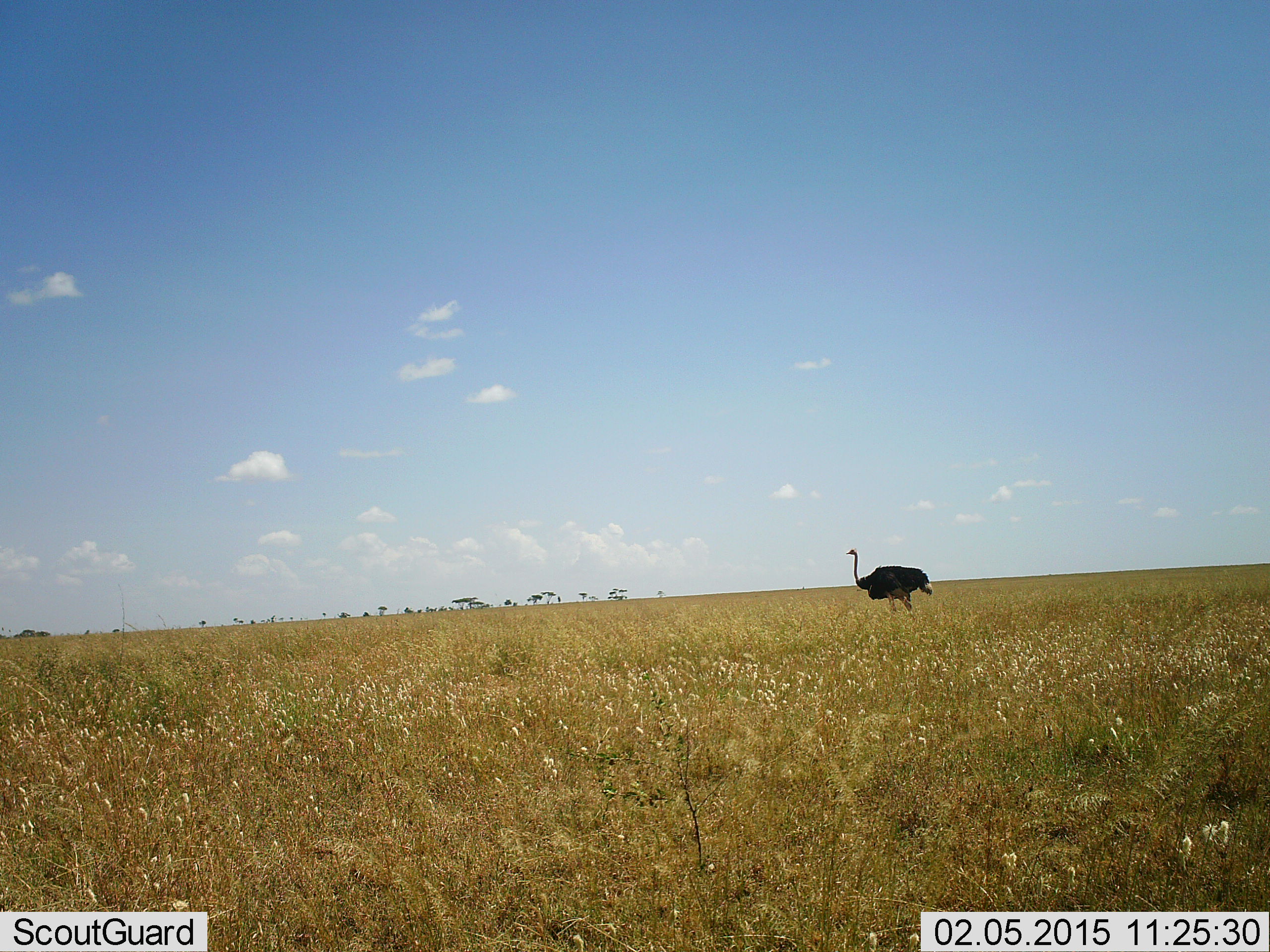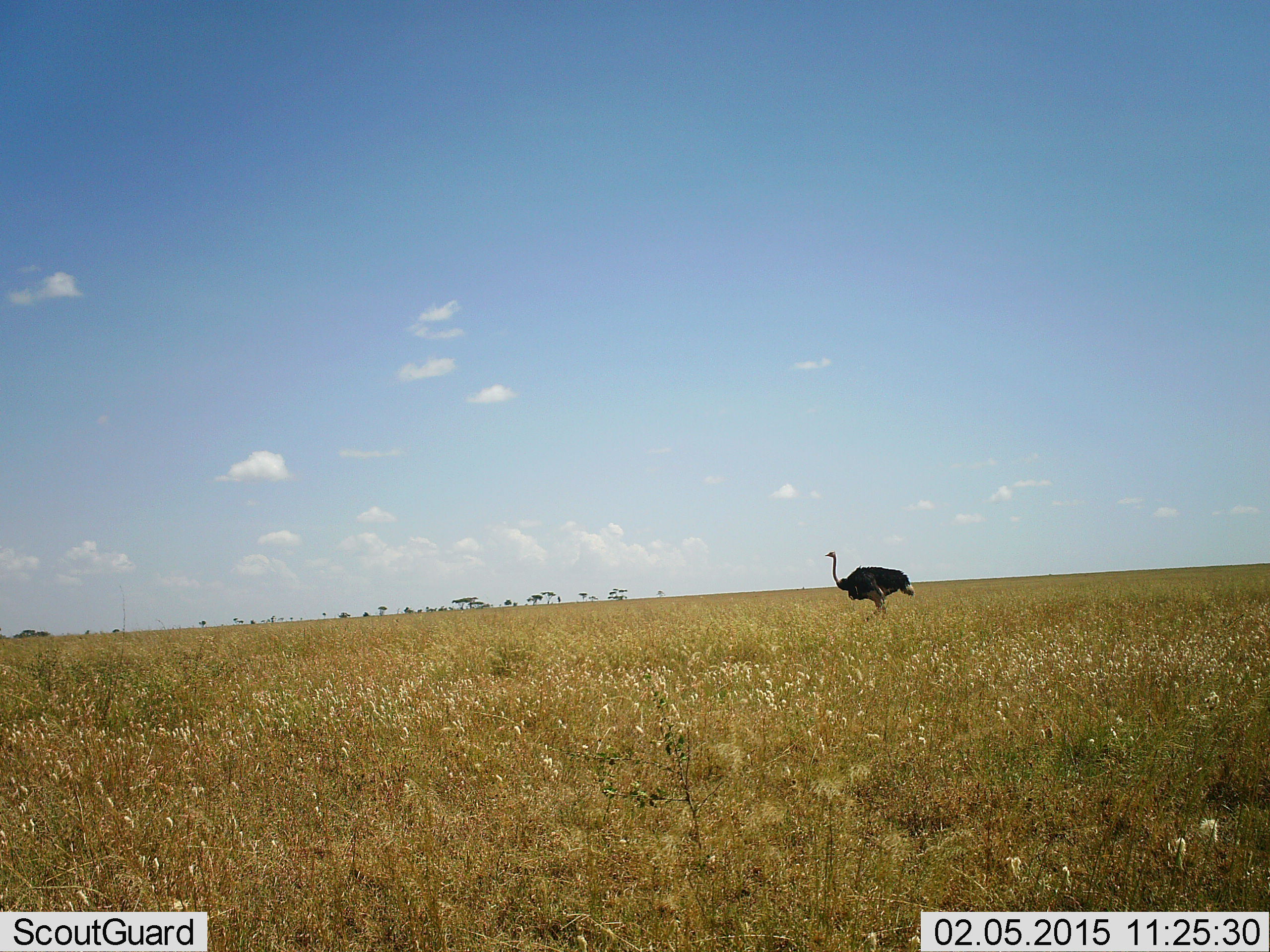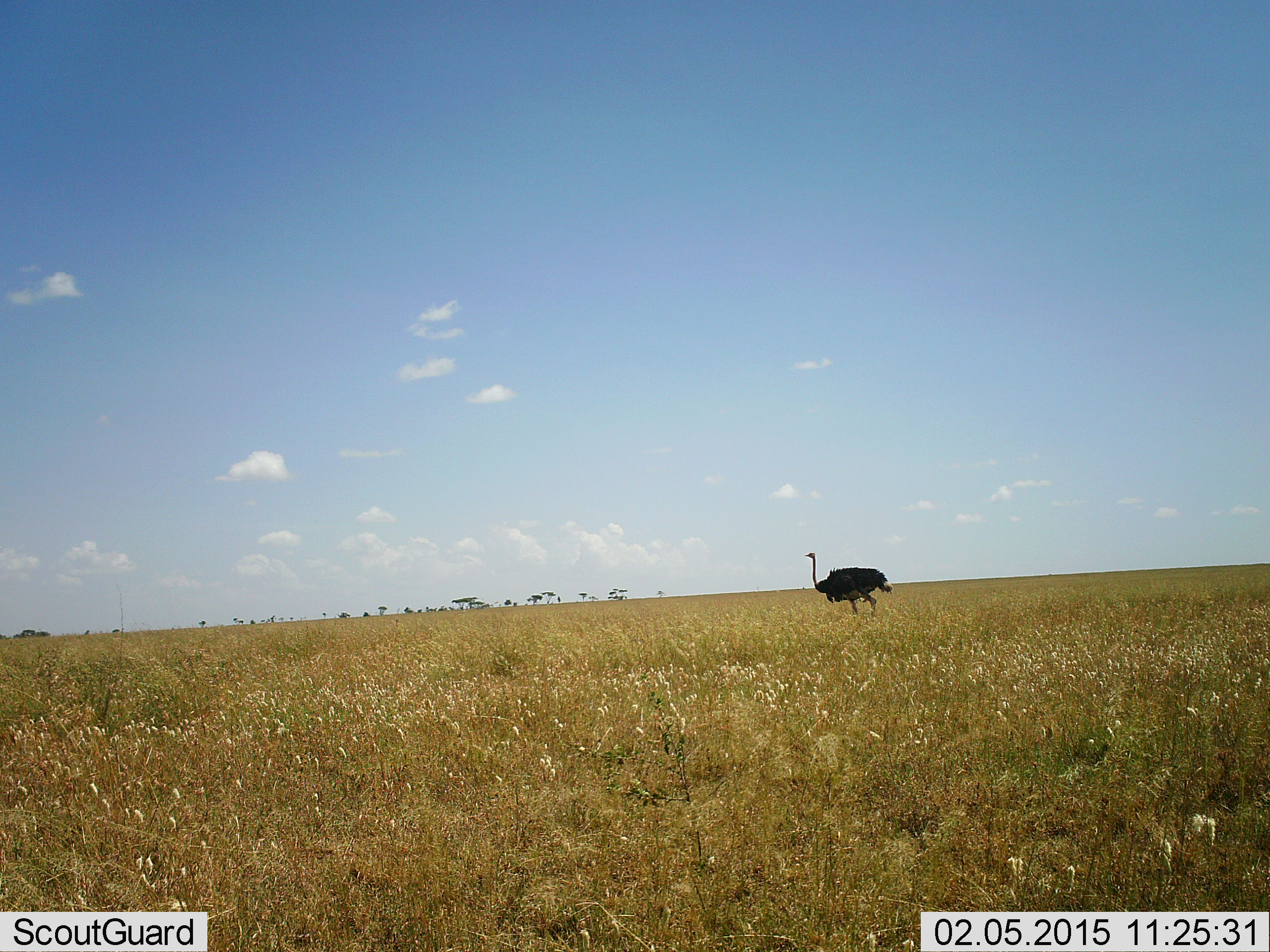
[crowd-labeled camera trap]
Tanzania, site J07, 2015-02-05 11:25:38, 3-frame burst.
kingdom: Animalia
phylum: Chordata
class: Aves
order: Struthioniformes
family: Struthionidae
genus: Struthio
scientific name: Struthio camelus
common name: ostrich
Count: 1.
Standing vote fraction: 10%.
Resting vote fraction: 0%.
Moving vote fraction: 90%.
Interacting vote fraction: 0%.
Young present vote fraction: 0%.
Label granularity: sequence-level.